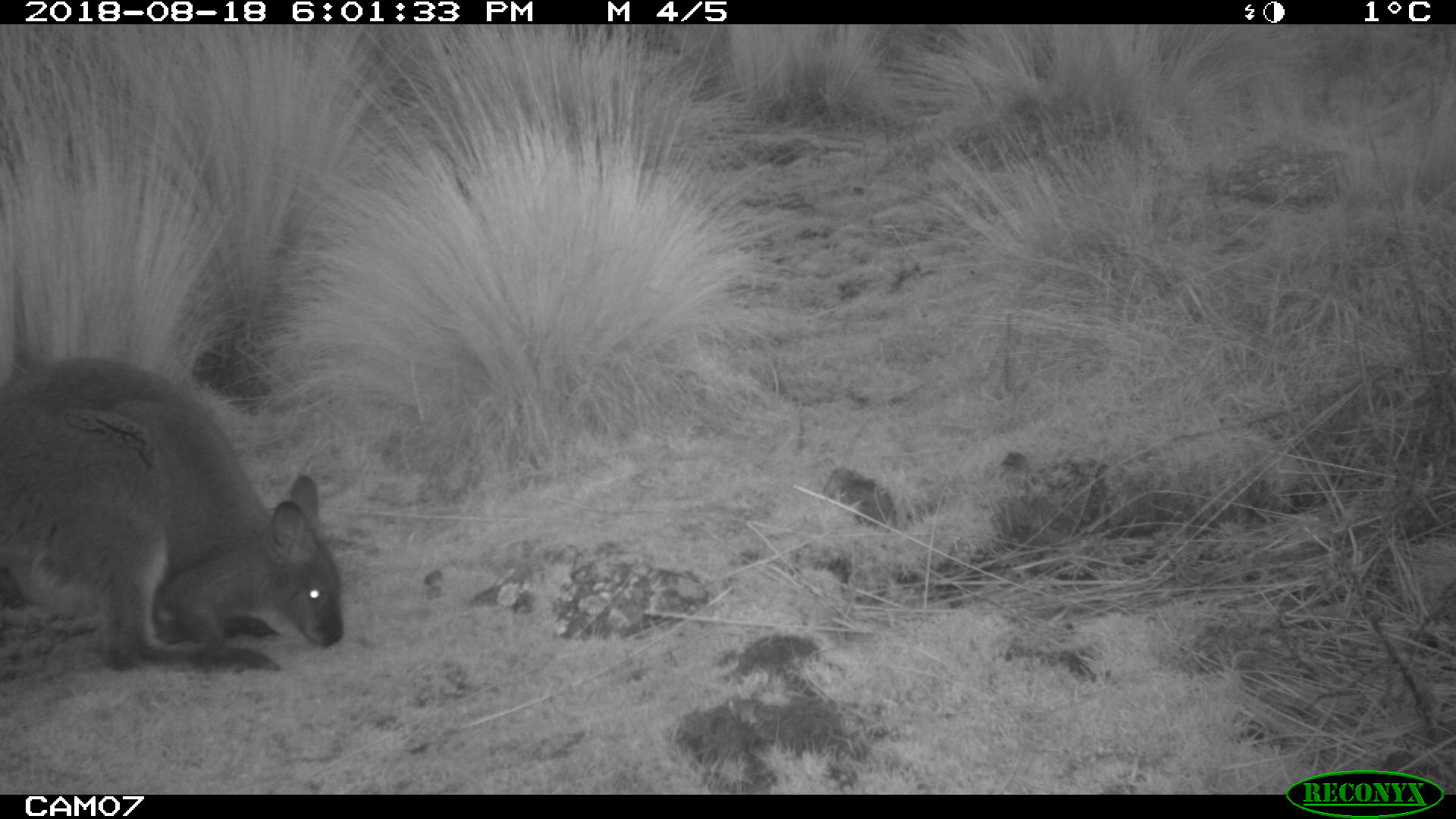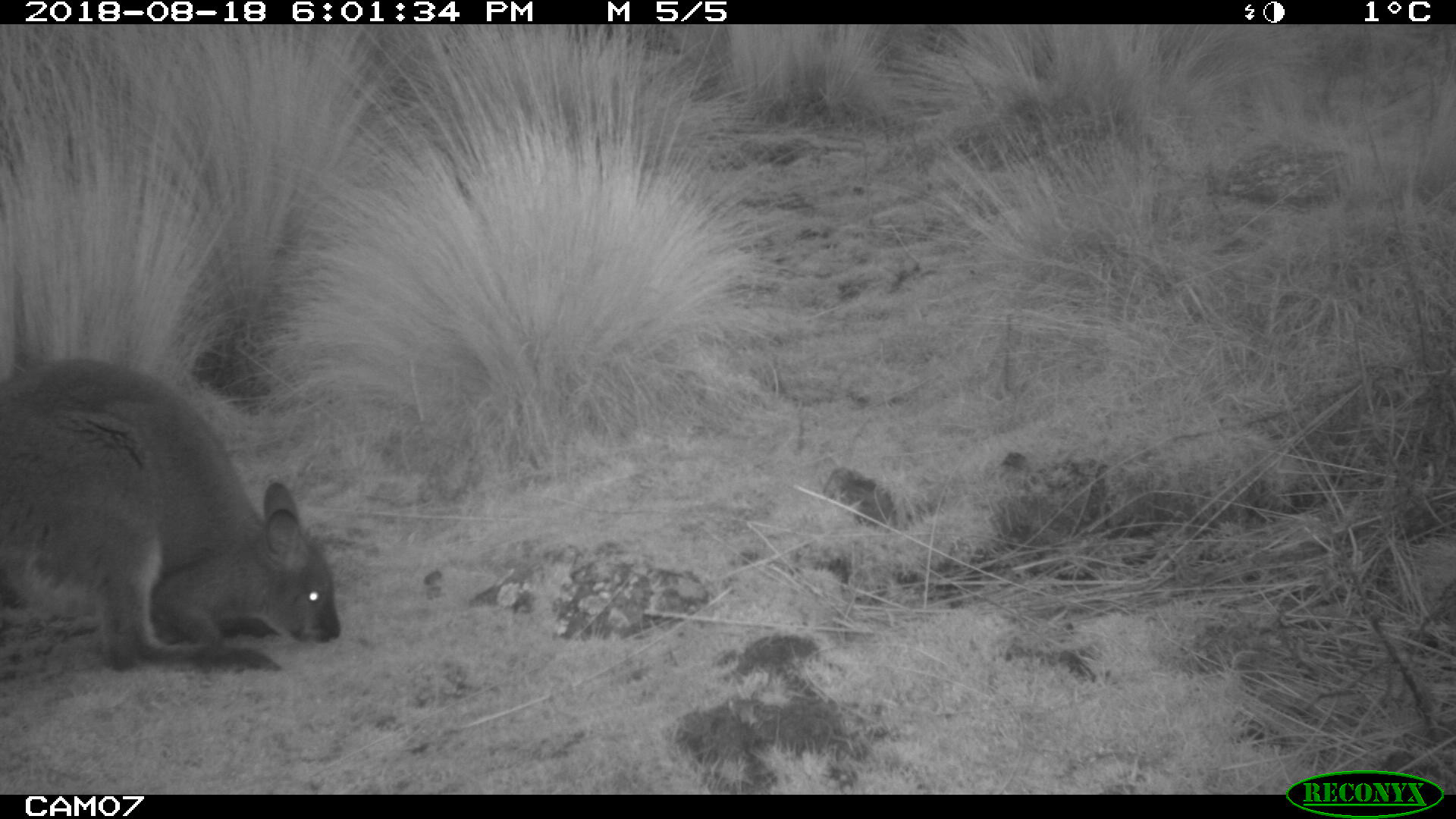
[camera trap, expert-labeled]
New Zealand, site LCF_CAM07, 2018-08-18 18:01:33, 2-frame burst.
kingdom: Animalia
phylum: Chordata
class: Mammalia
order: Diprotodontia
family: Macropodidae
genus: Notamacropus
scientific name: Notamacropus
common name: wallaby